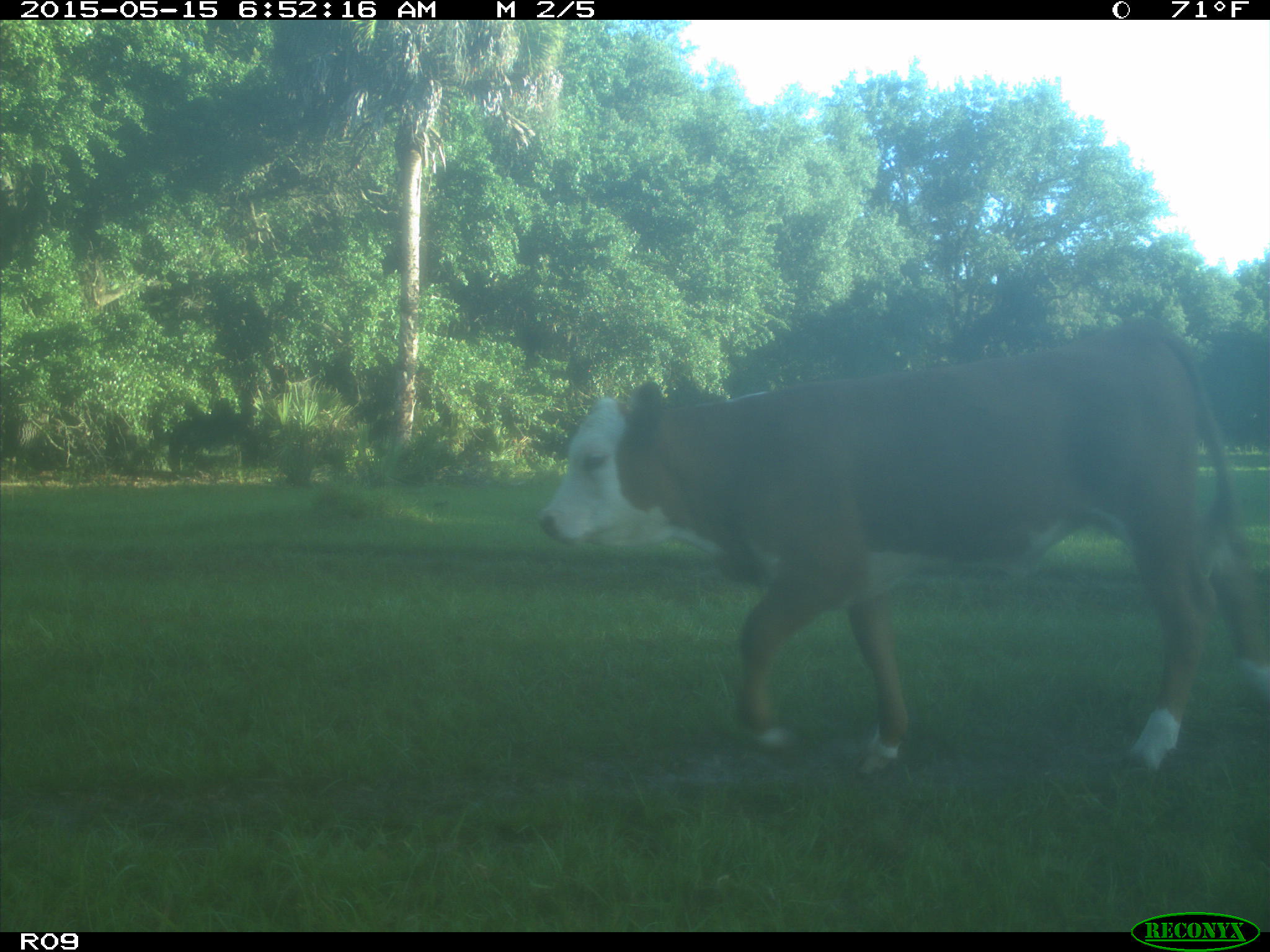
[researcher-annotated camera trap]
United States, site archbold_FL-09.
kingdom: Animalia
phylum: Chordata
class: Mammalia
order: Artiodactyla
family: Bovidae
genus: Bos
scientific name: Bos taurus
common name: domestic cow